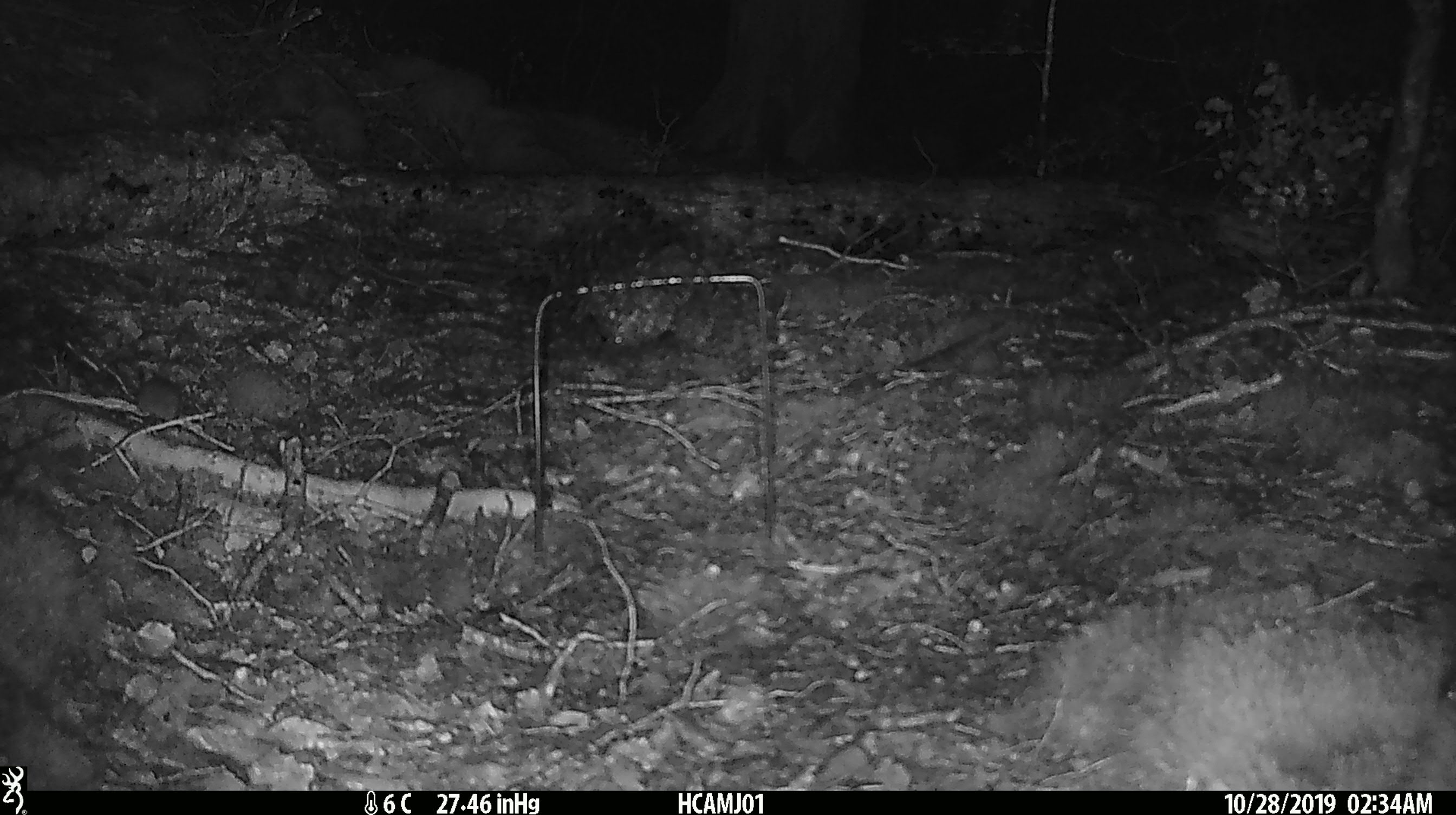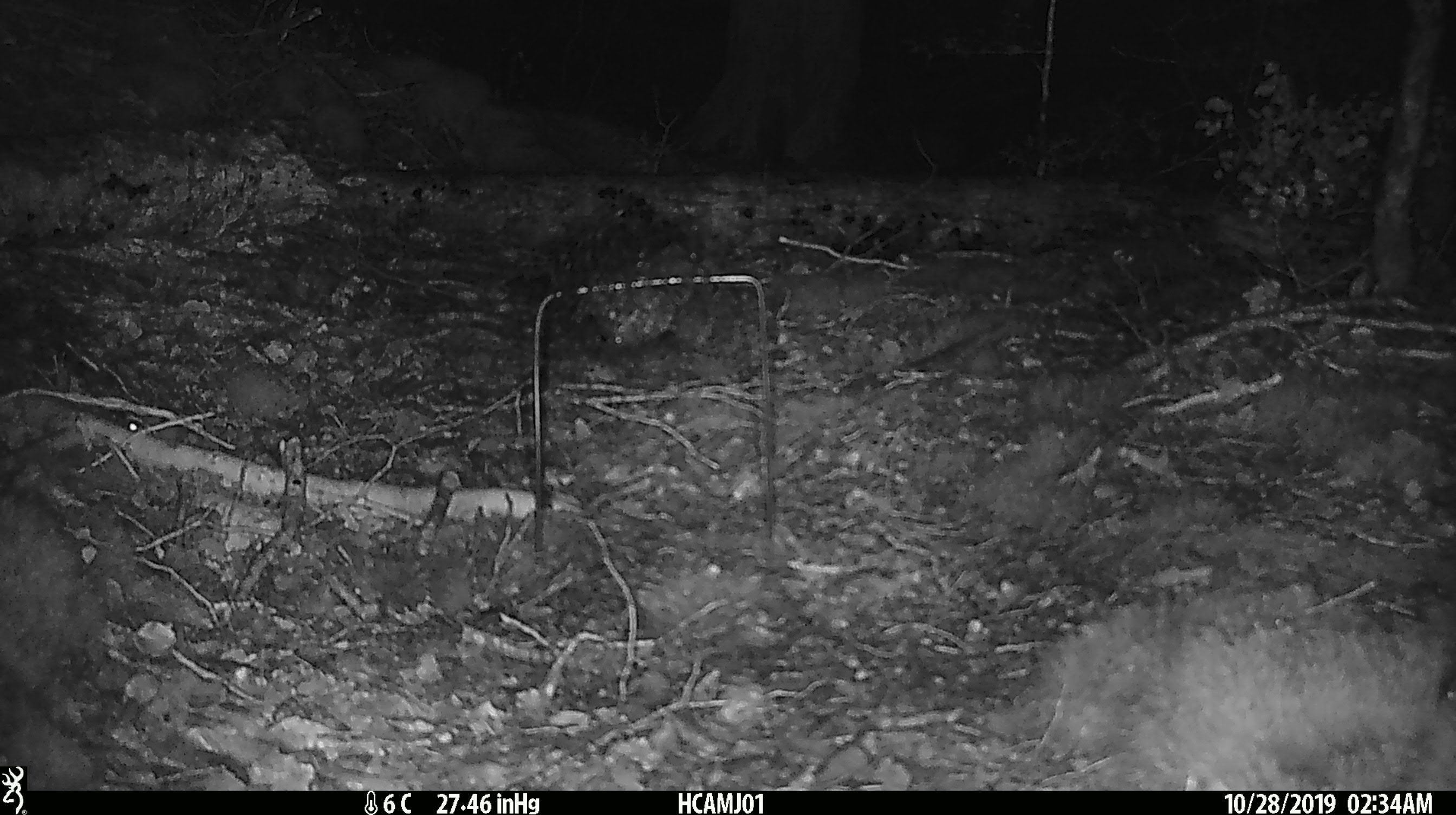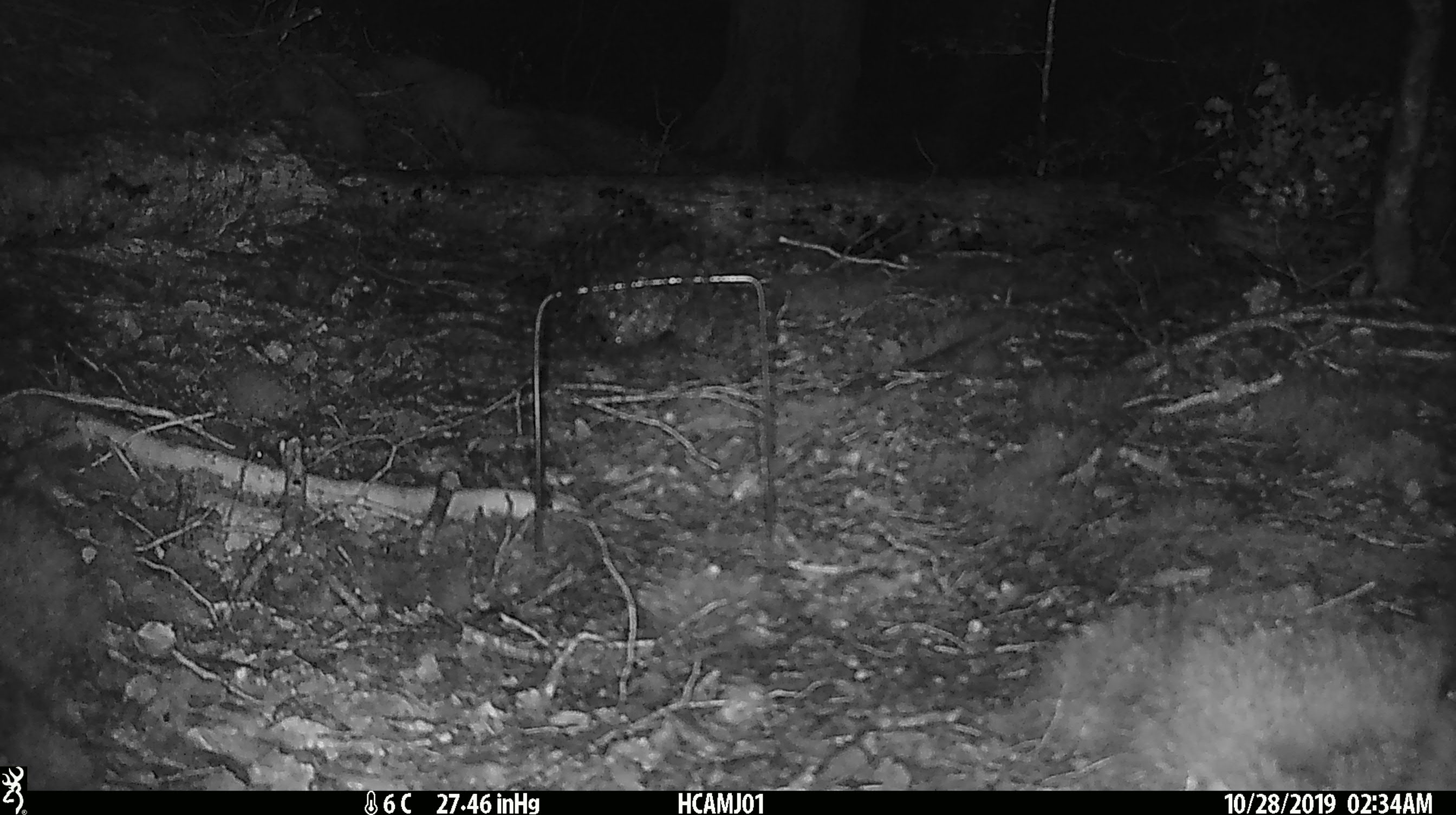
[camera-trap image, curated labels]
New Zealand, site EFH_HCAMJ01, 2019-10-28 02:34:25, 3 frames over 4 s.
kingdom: Animalia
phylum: Chordata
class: Mammalia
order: Rodentia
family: Muridae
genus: Mus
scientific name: Mus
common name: mouse